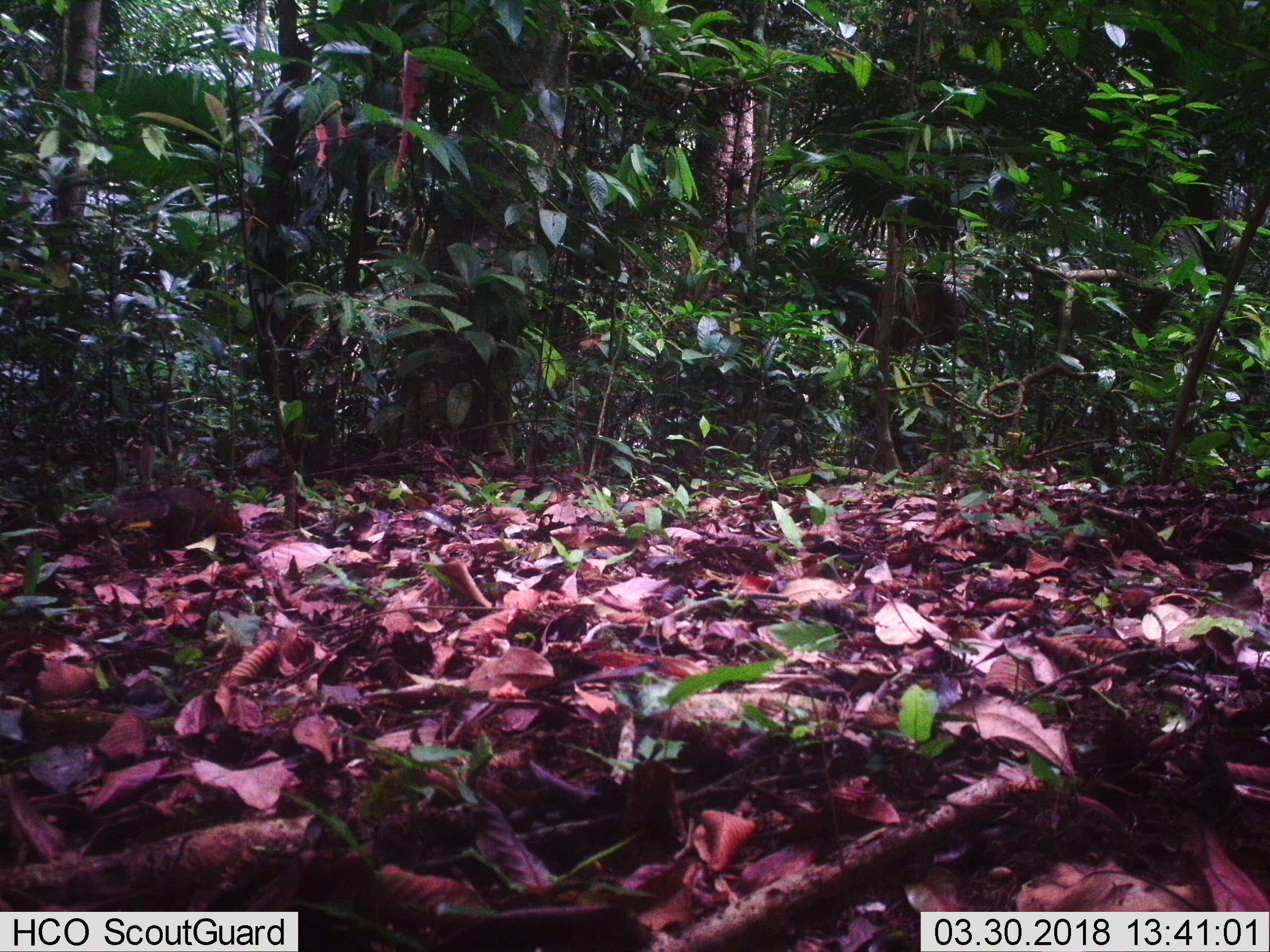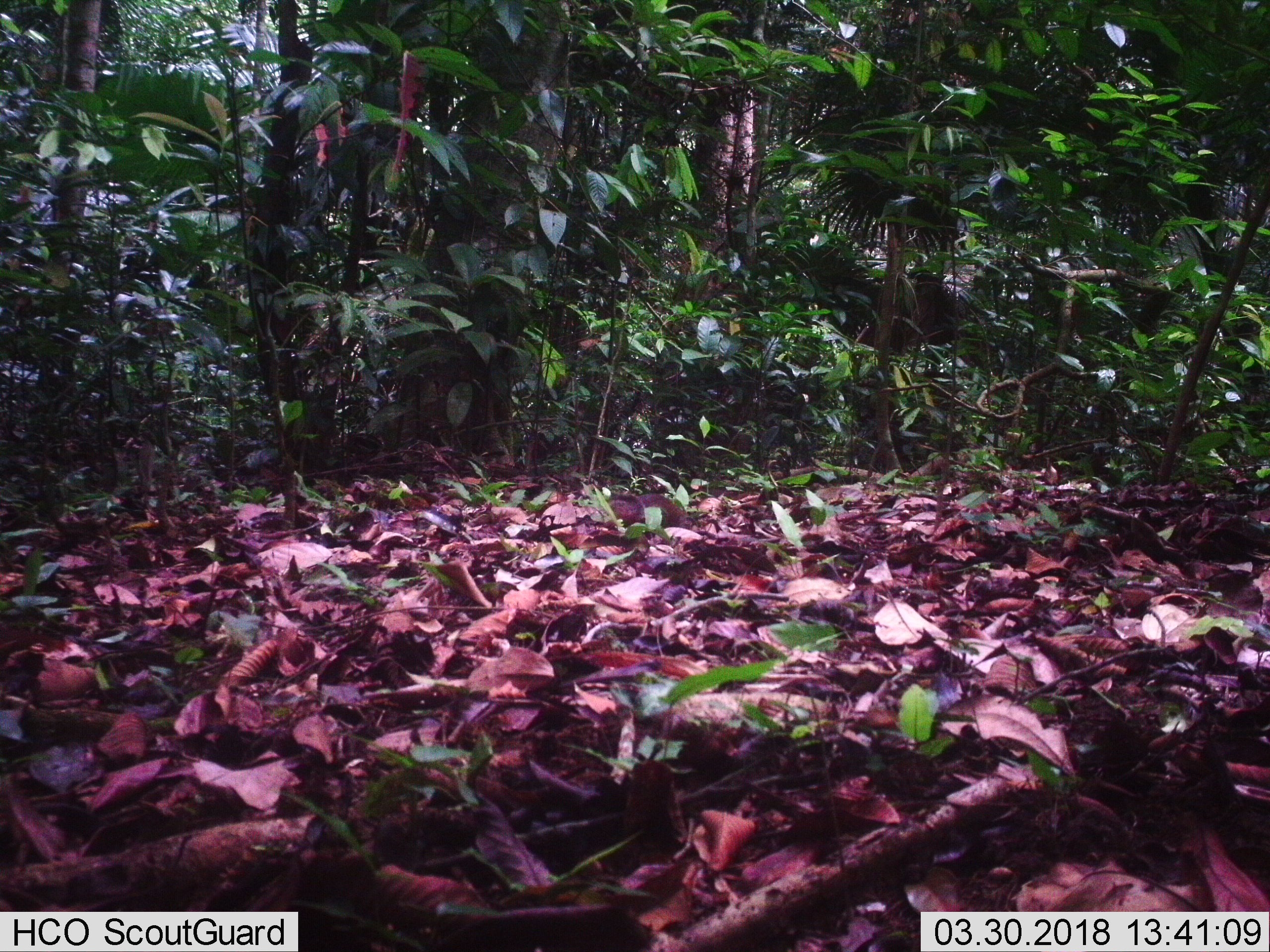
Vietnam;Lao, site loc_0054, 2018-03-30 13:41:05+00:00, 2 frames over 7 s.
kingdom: Animalia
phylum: Chordata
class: Mammalia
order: Rodentia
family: Sciuridae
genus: Dremomys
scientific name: Dremomys rufigenis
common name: red-cheeked squirrel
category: red cheeked squirrel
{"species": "red cheeked squirrel (red-cheeked squirrel) (Dremomys rufigenis)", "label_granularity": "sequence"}